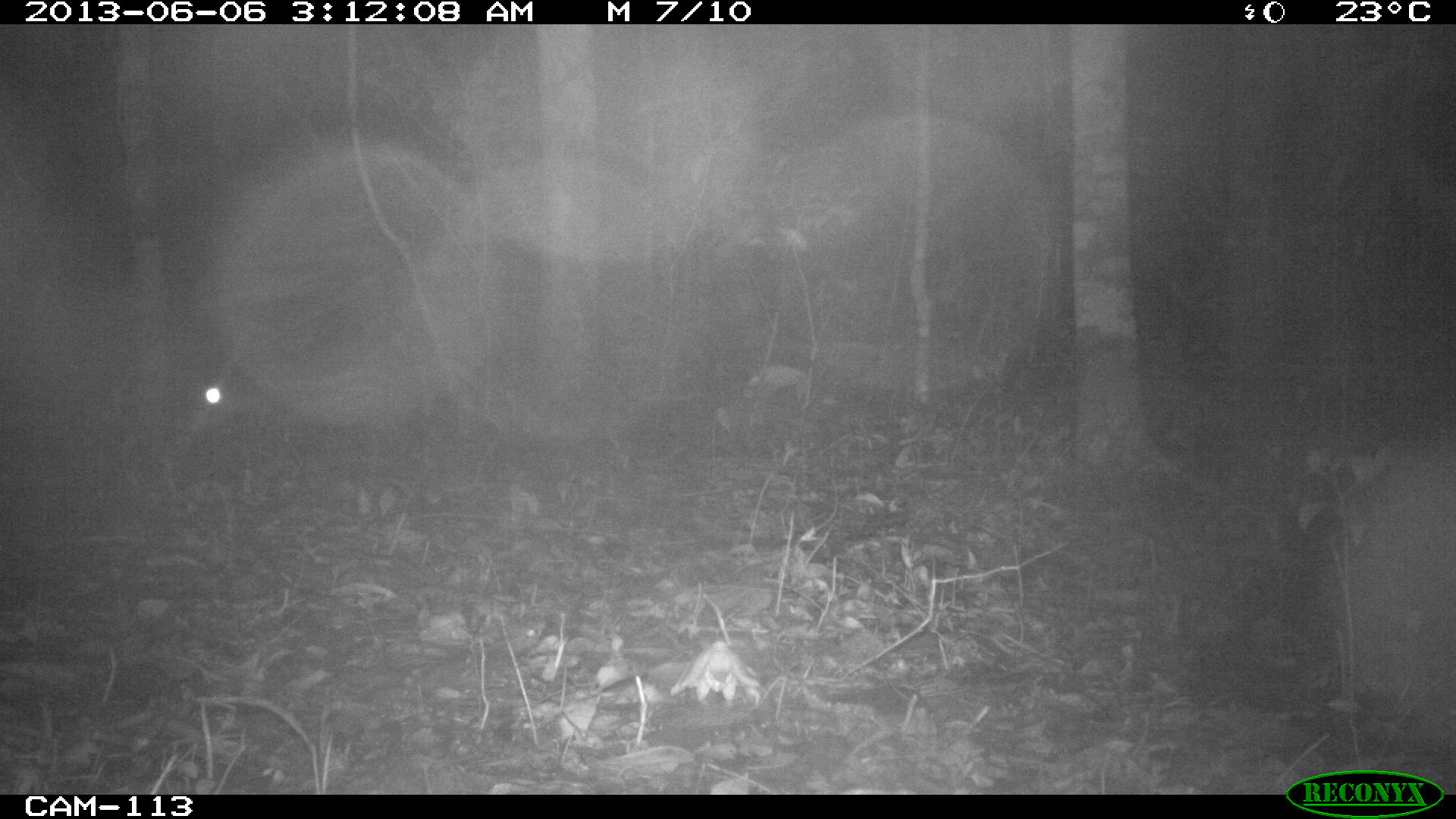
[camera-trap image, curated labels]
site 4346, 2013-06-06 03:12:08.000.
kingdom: Animalia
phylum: Chordata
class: Mammalia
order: Rodentia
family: Cuniculidae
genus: Cuniculus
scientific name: Cuniculus paca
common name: lowland paca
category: agouti paca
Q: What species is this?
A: Agouti paca (lowland paca) (Cuniculus paca).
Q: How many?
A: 1.